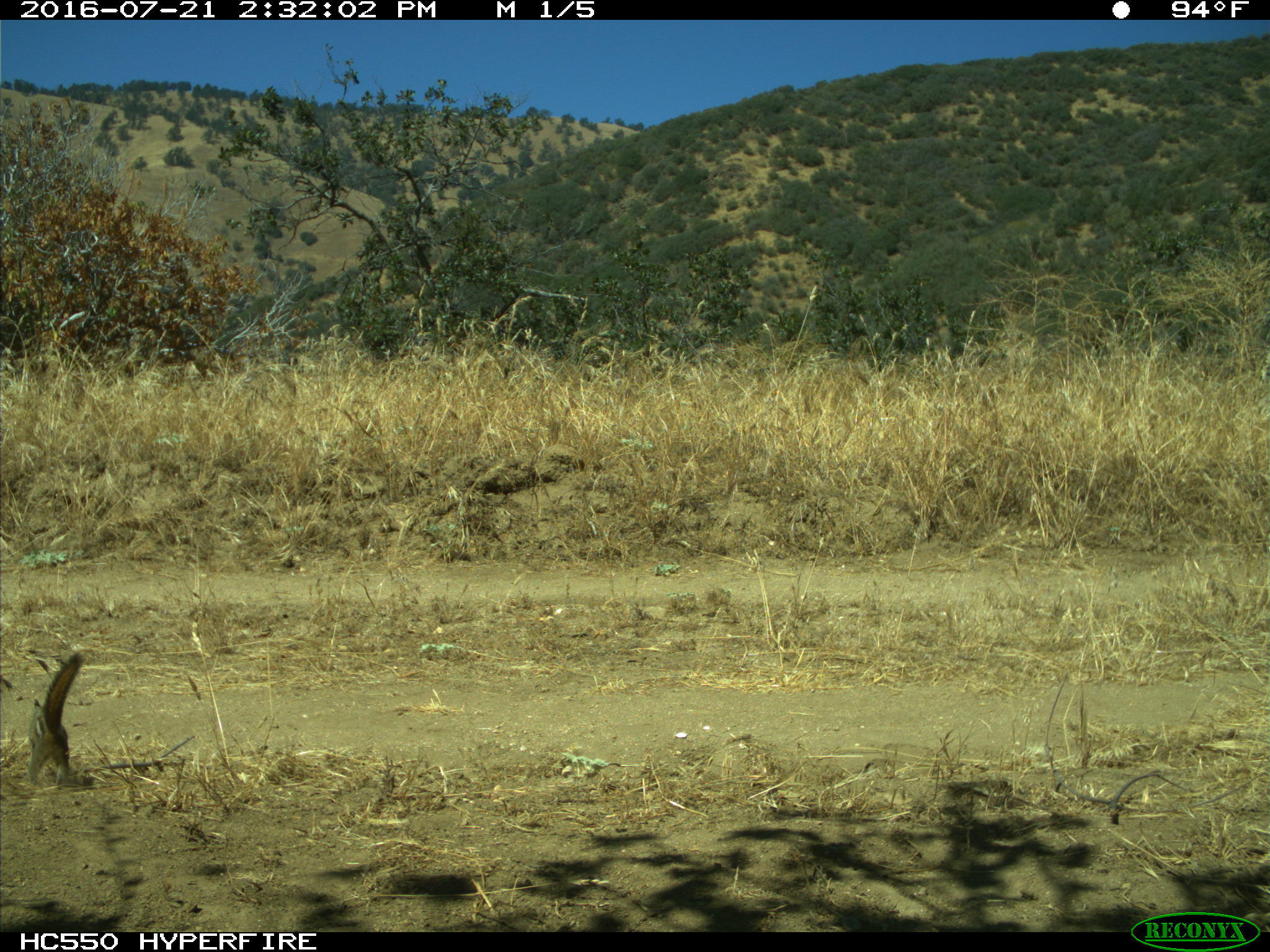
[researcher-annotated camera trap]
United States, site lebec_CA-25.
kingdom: Animalia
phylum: Chordata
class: Mammalia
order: Rodentia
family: Sciuridae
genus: Tamias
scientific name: Tamias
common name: chipmunk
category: unidentified chipmunk